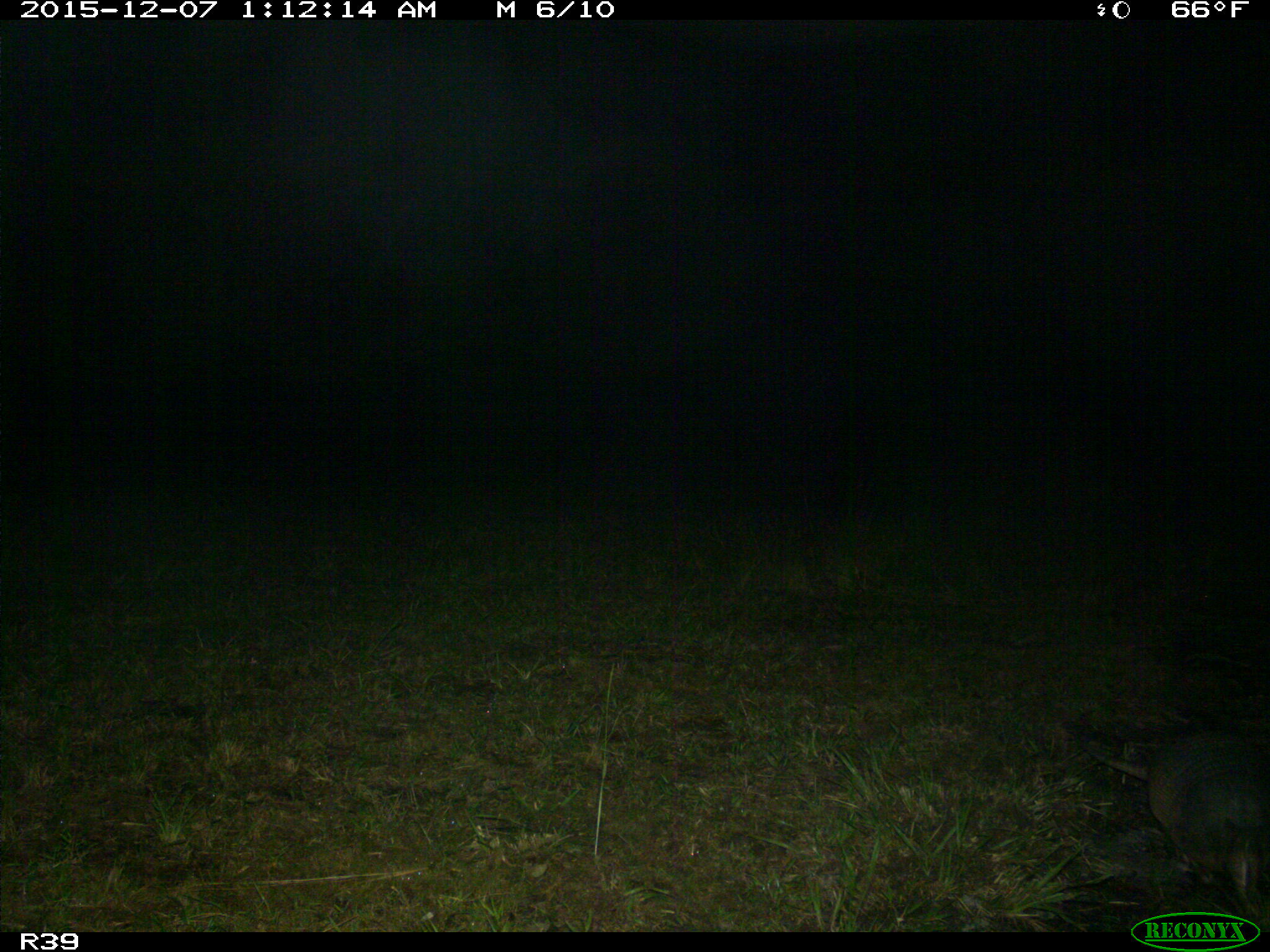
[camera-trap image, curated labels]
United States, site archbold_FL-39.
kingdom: Animalia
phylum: Chordata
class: Mammalia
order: Cingulata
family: Dasypodidae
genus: Dasypus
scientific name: Dasypus novemcinctus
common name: nine-banded armadillo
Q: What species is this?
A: Dasypus novemcinctus (nine-banded armadillo).